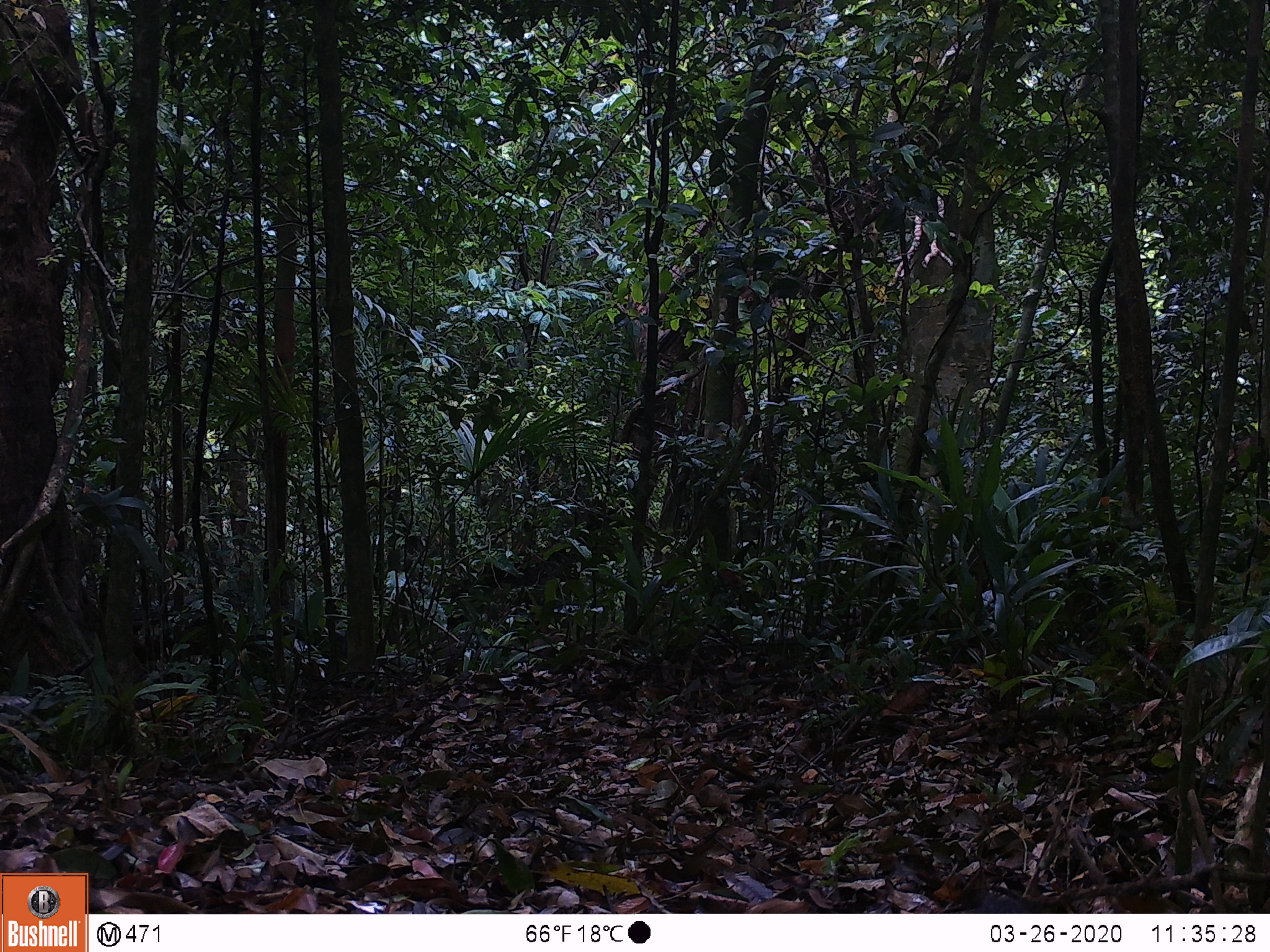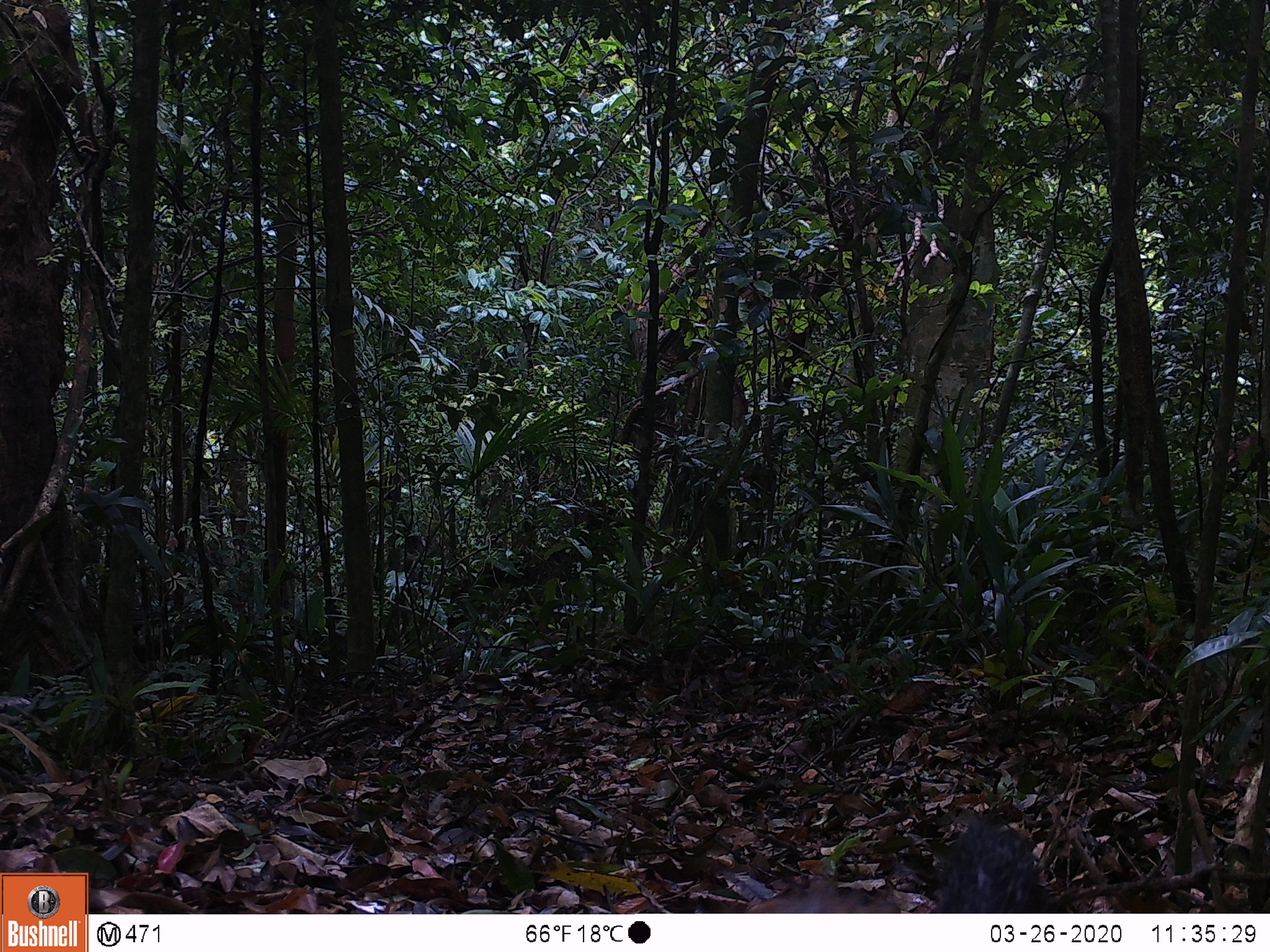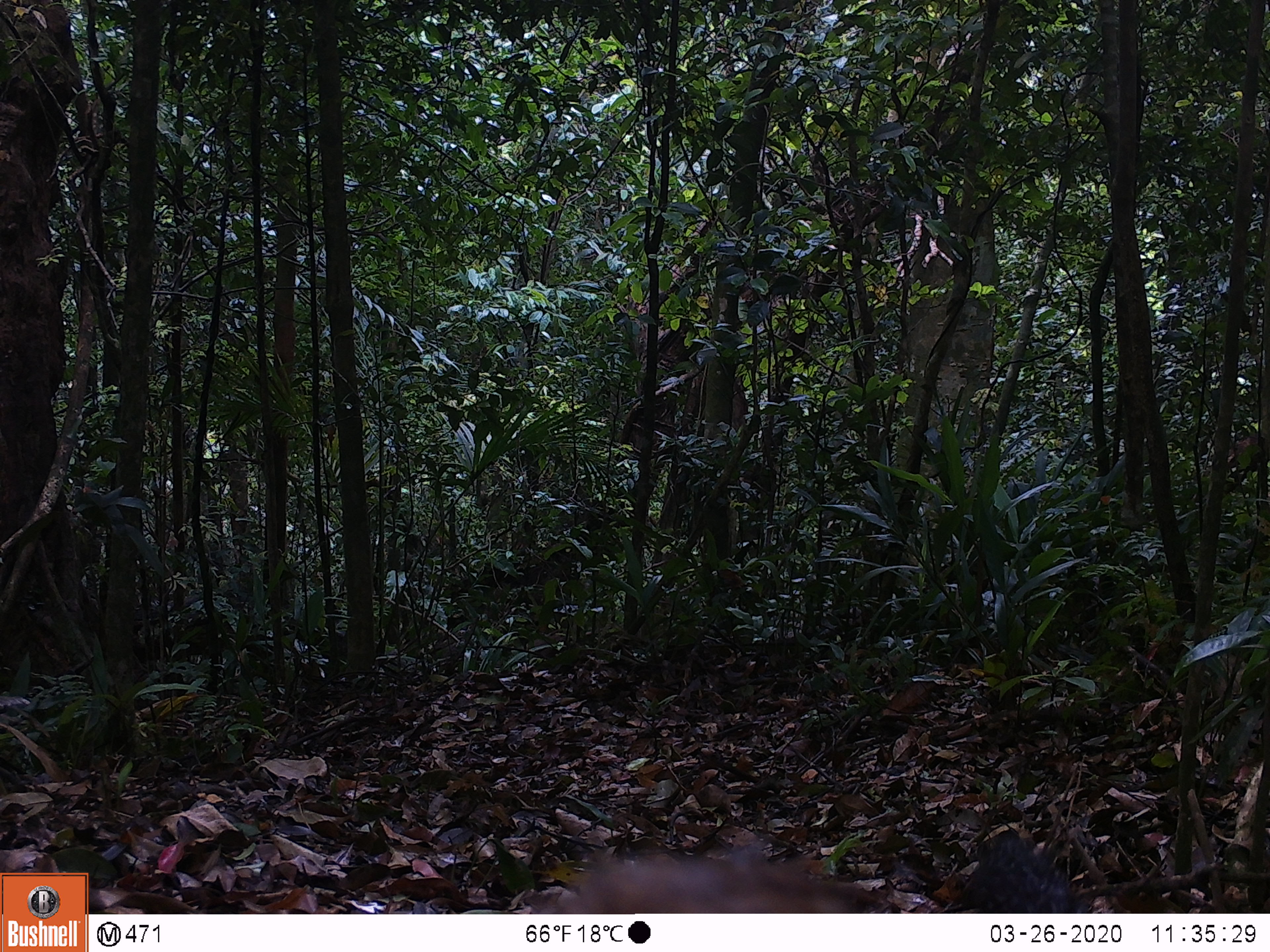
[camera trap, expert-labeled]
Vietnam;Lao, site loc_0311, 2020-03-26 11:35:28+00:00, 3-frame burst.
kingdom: Animalia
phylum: Chordata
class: Mammalia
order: Carnivora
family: Mustelidae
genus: Martes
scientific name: Martes flavigula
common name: yellow-throated marten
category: yellow throated marten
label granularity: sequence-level